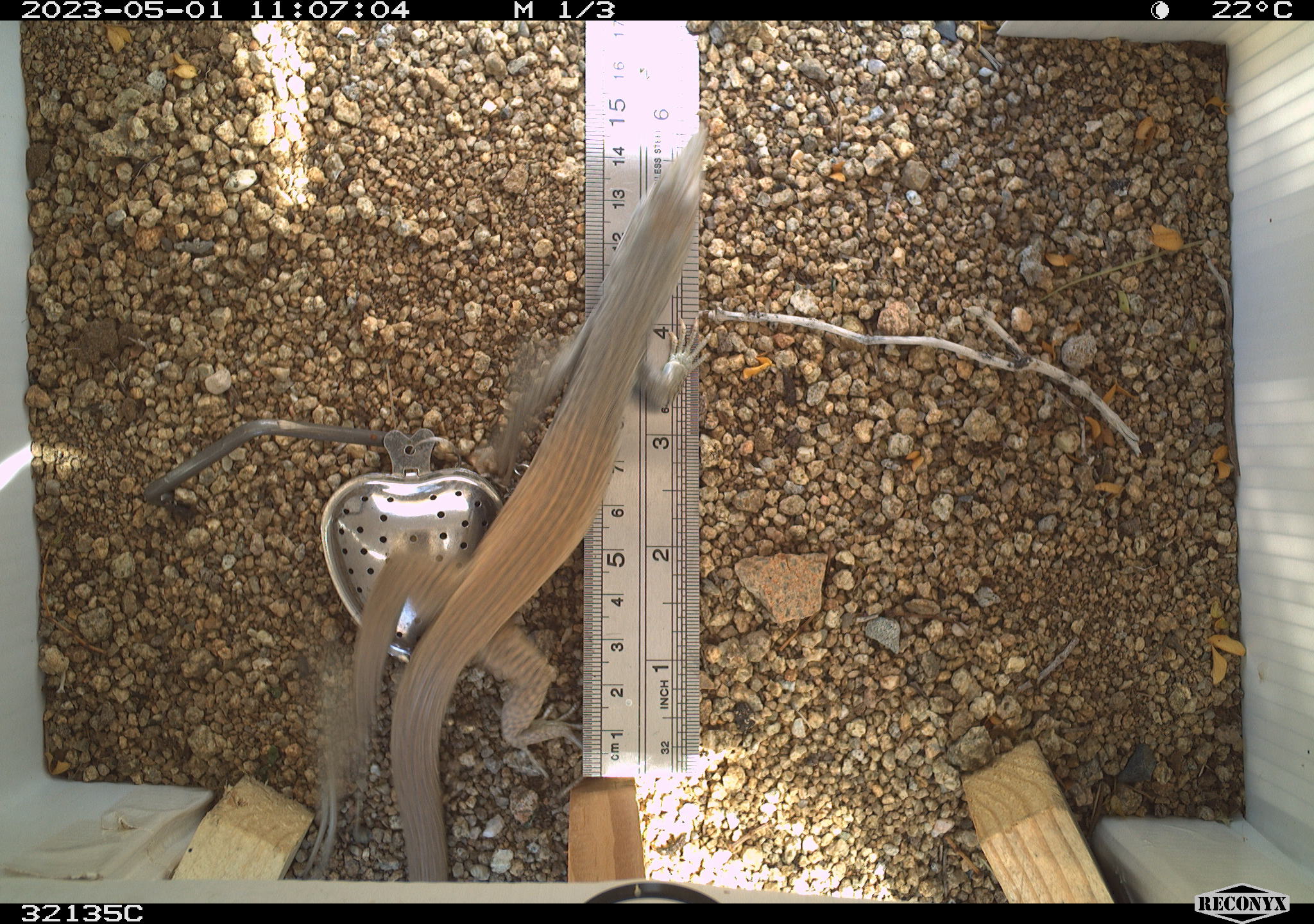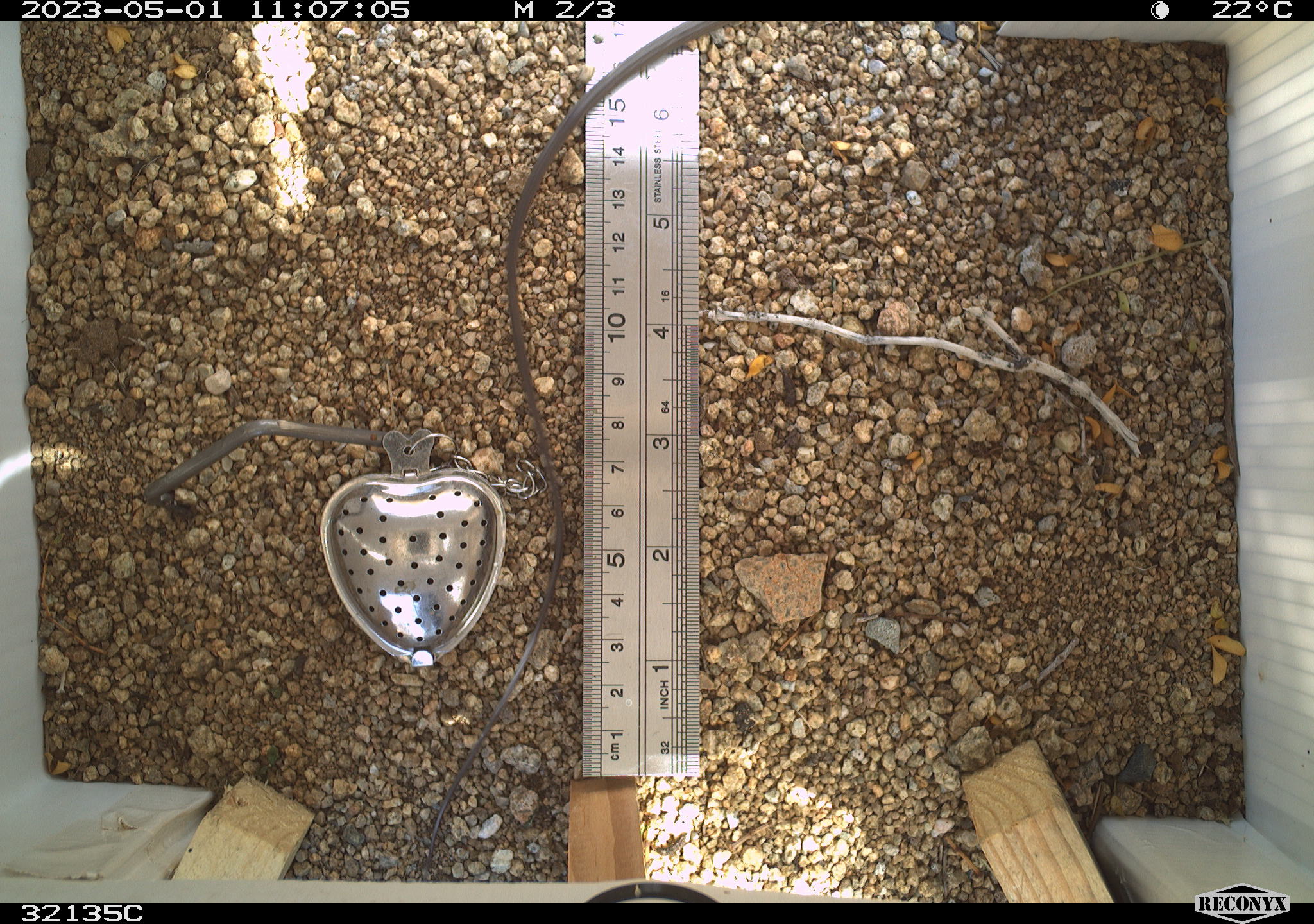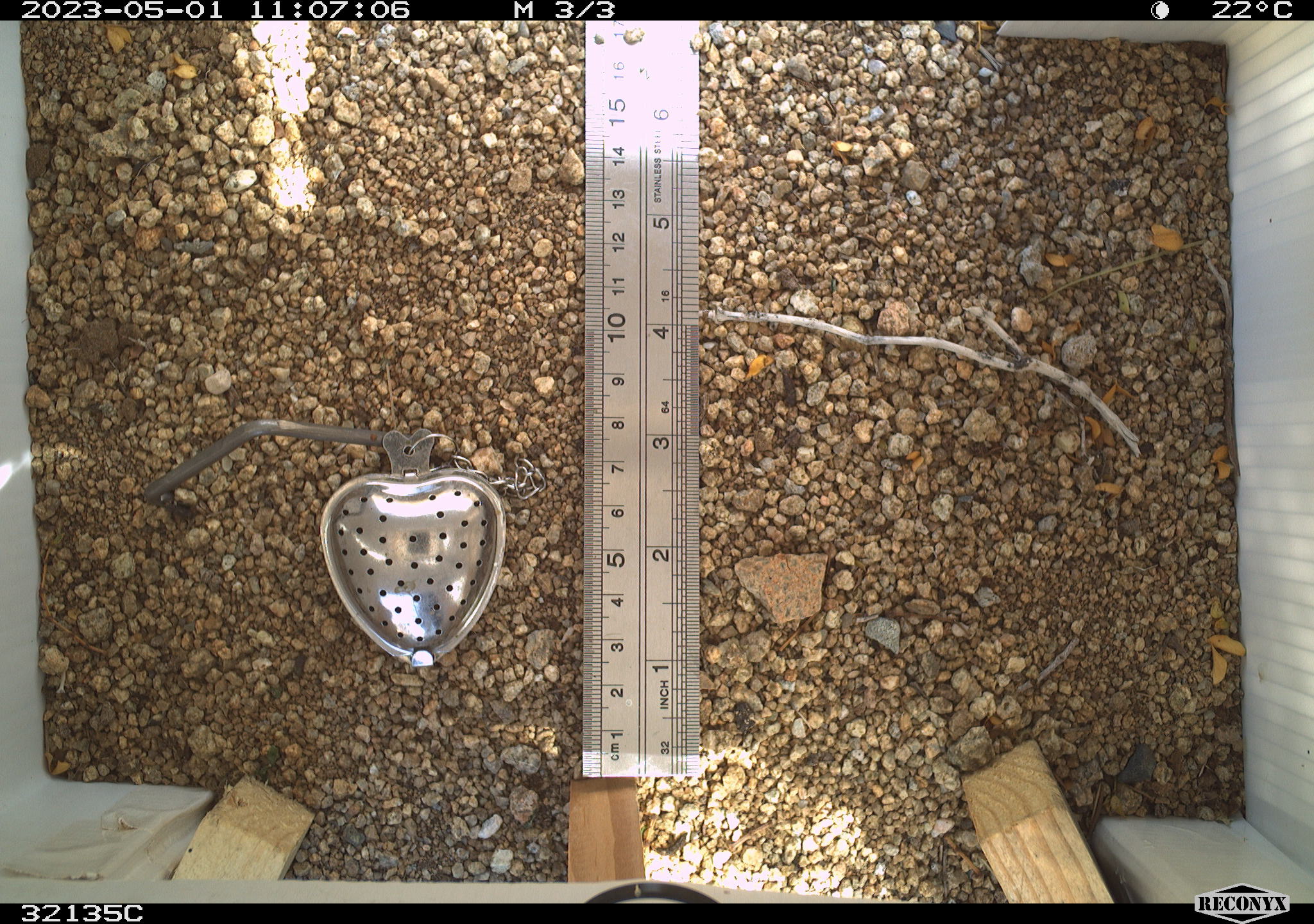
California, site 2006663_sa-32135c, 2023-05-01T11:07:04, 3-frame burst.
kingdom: Animalia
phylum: Chordata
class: Reptilia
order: Squamata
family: Teiidae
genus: Aspidoscelis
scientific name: Aspidoscelis tigris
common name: western whiptail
Western whiptail (Aspidoscelis tigris).